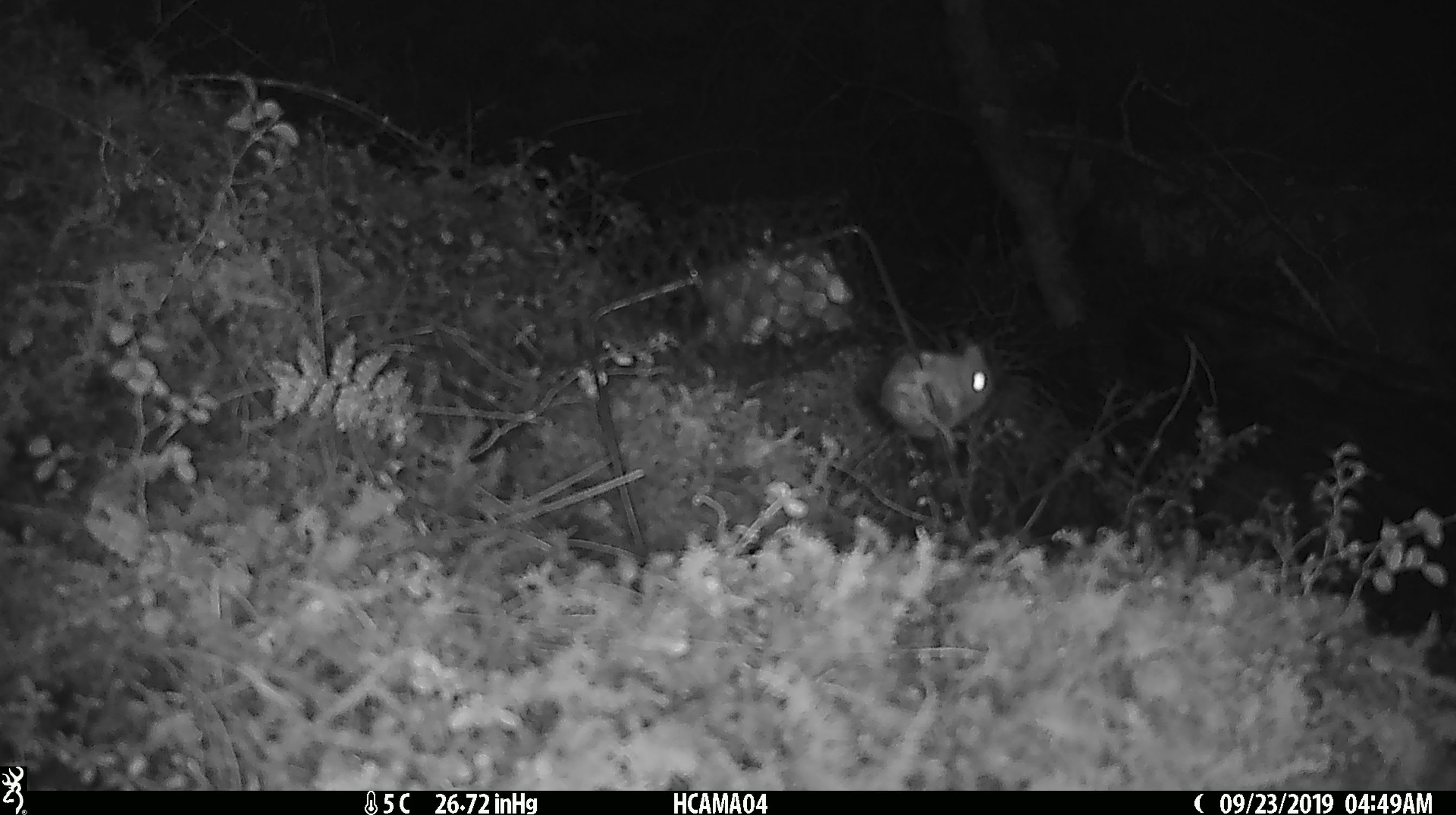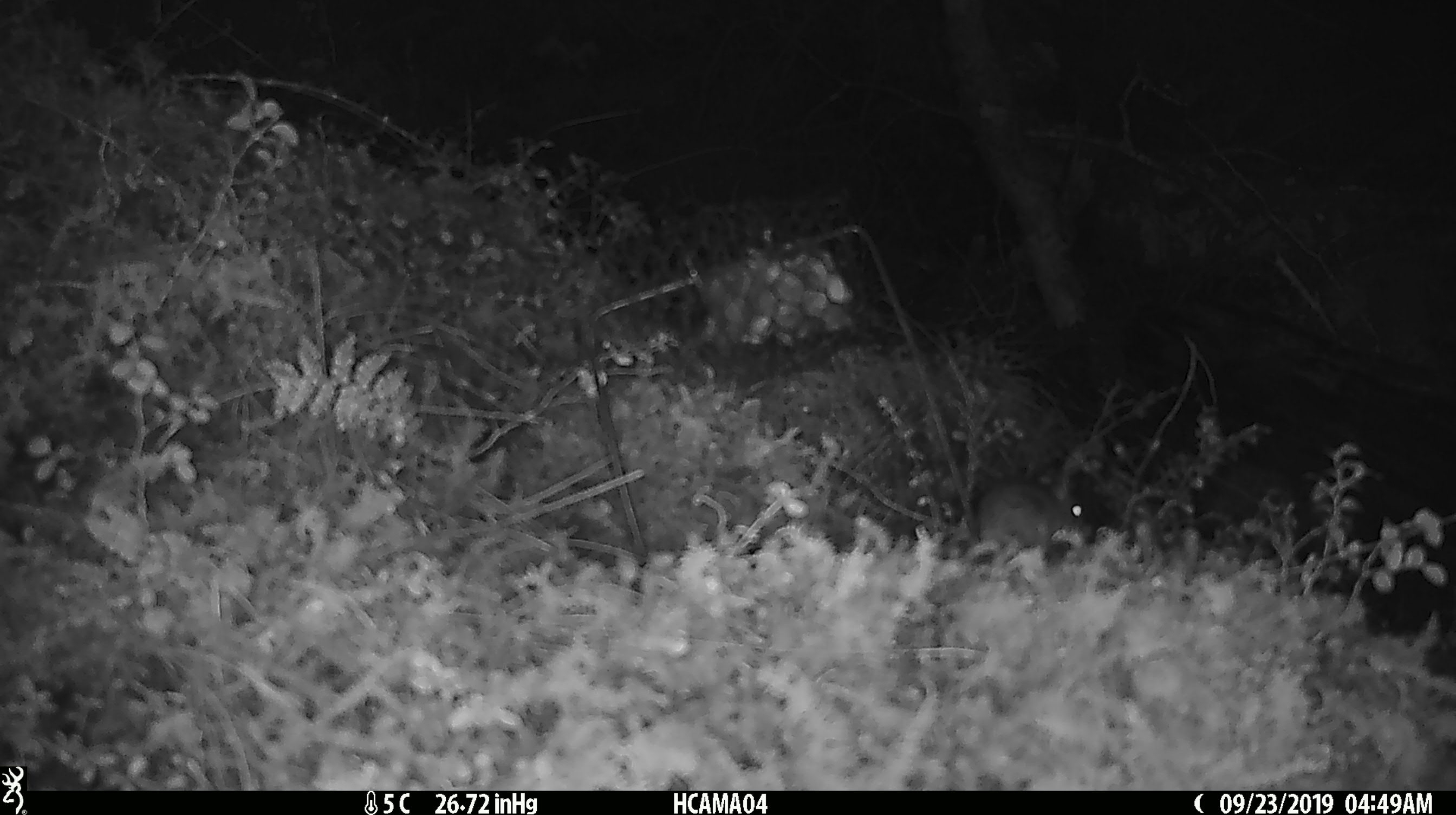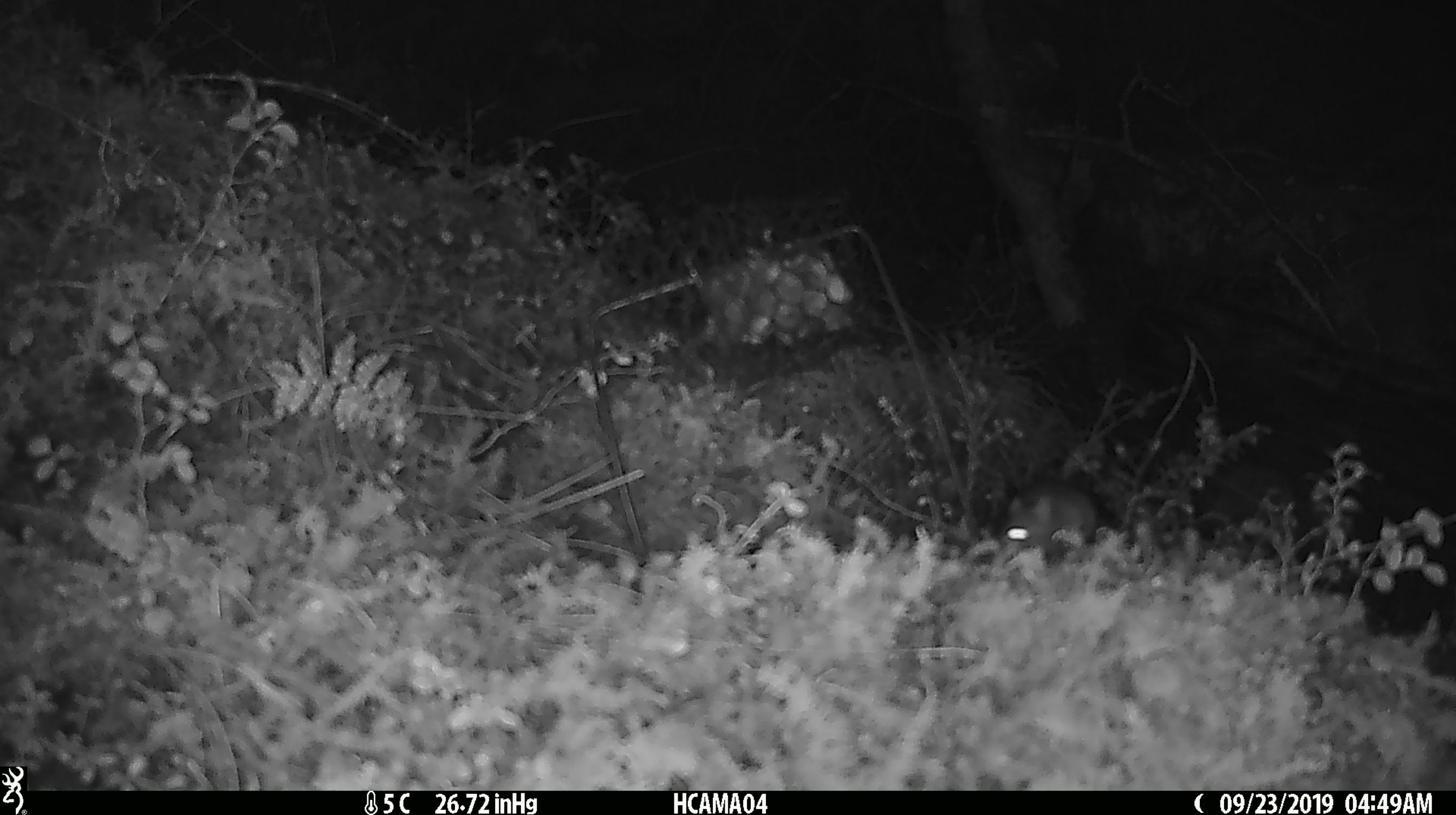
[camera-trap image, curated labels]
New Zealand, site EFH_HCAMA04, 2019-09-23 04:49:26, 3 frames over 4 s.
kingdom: Animalia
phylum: Chordata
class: Mammalia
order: Rodentia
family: Muridae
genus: Mus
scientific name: Mus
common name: mouse